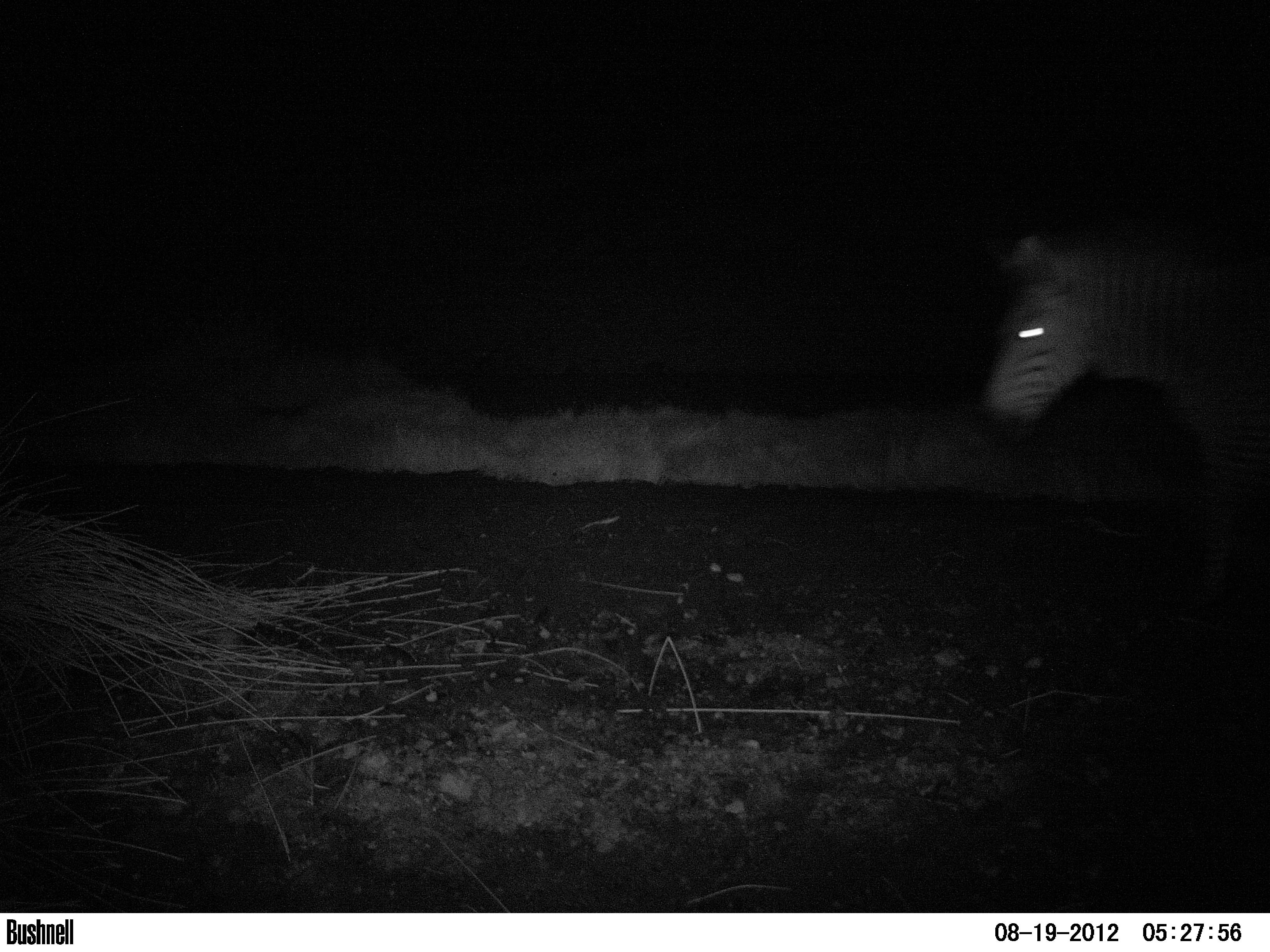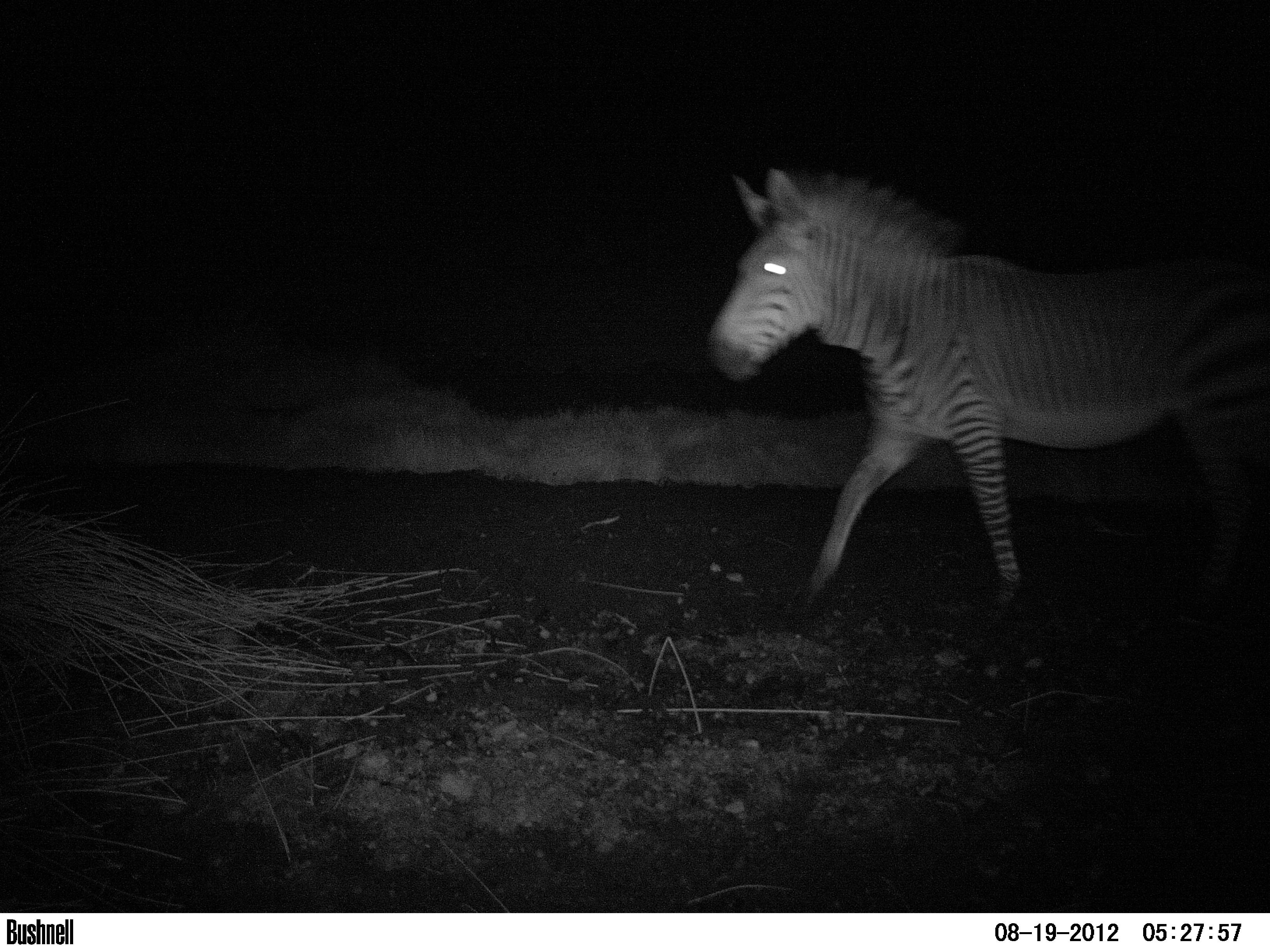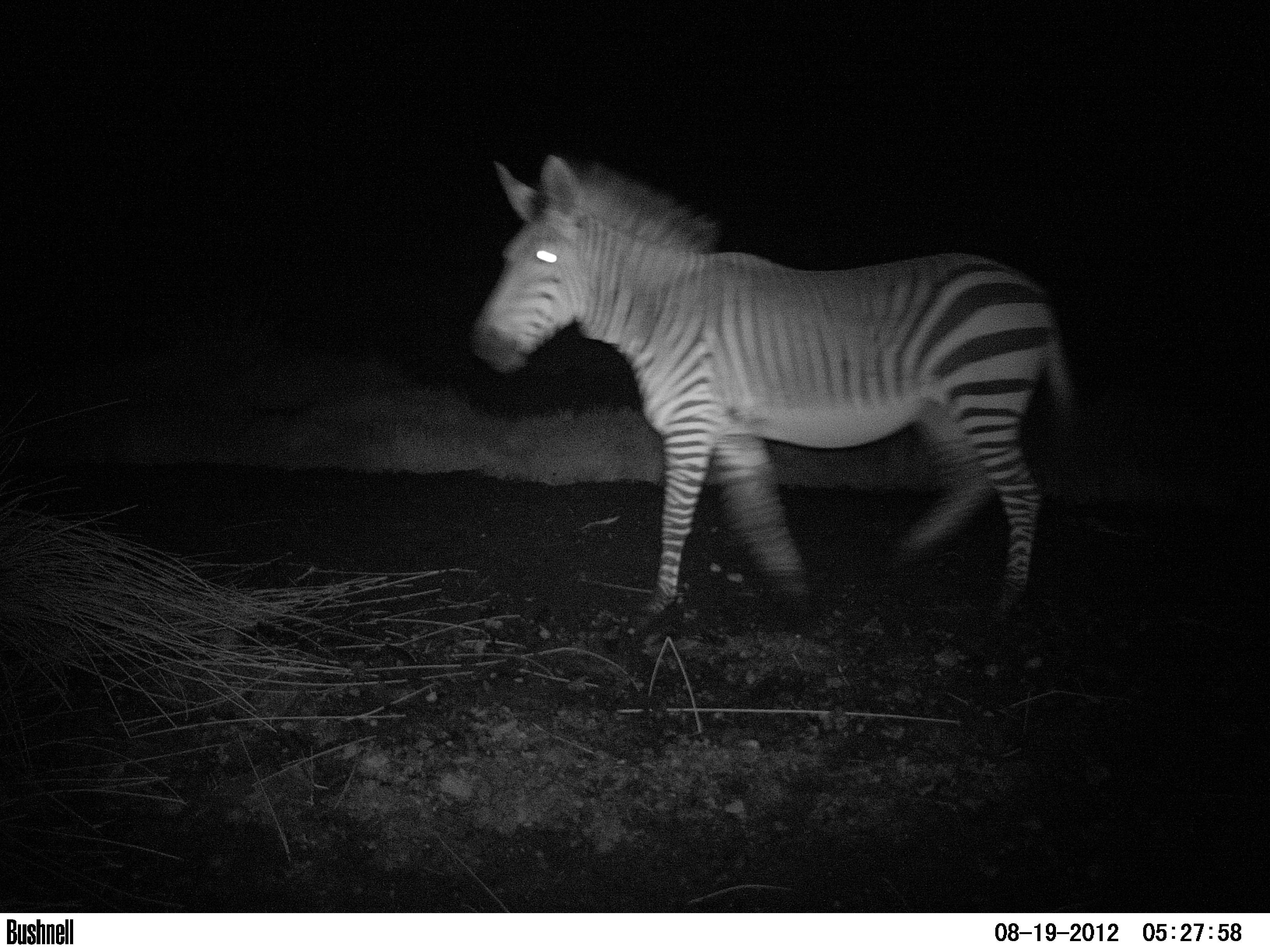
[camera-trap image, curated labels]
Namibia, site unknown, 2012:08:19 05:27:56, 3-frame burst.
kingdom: Animalia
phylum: Chordata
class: Mammalia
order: Perissodactyla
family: Equidae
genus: Equus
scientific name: Equus zebra hartmannae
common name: hartmann's mountain zebra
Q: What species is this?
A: Equus zebra hartmannae (hartmann's mountain zebra).